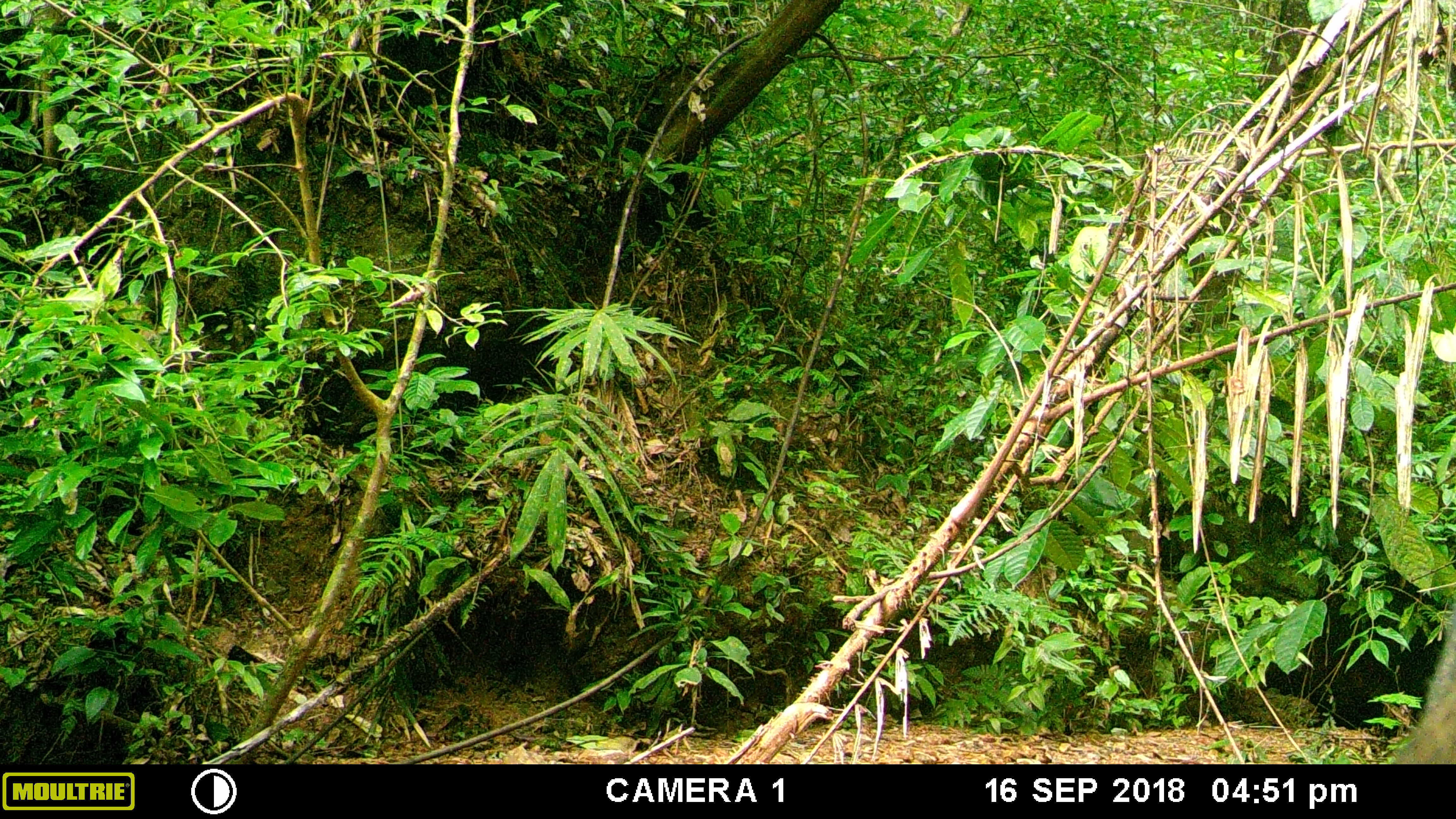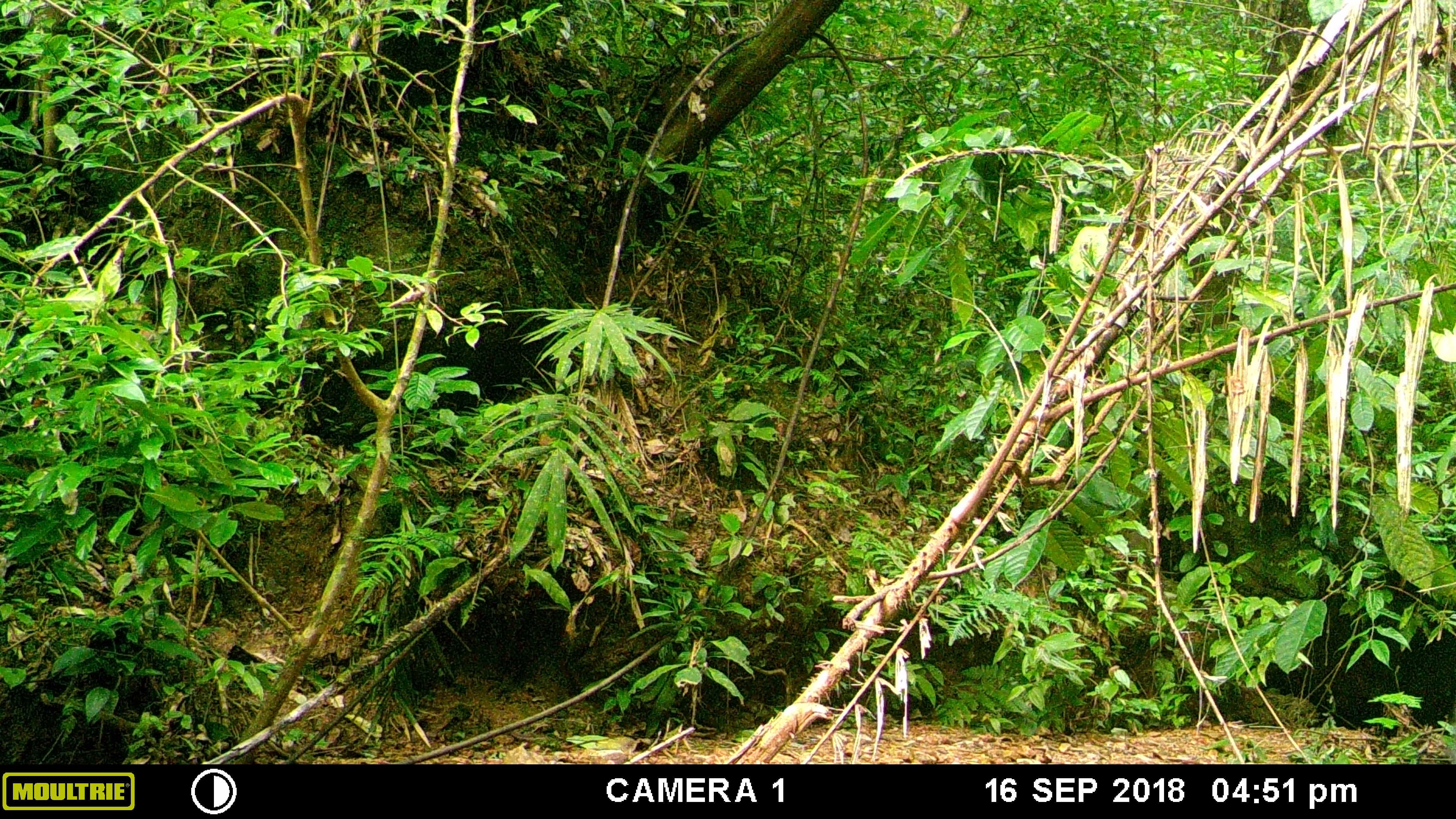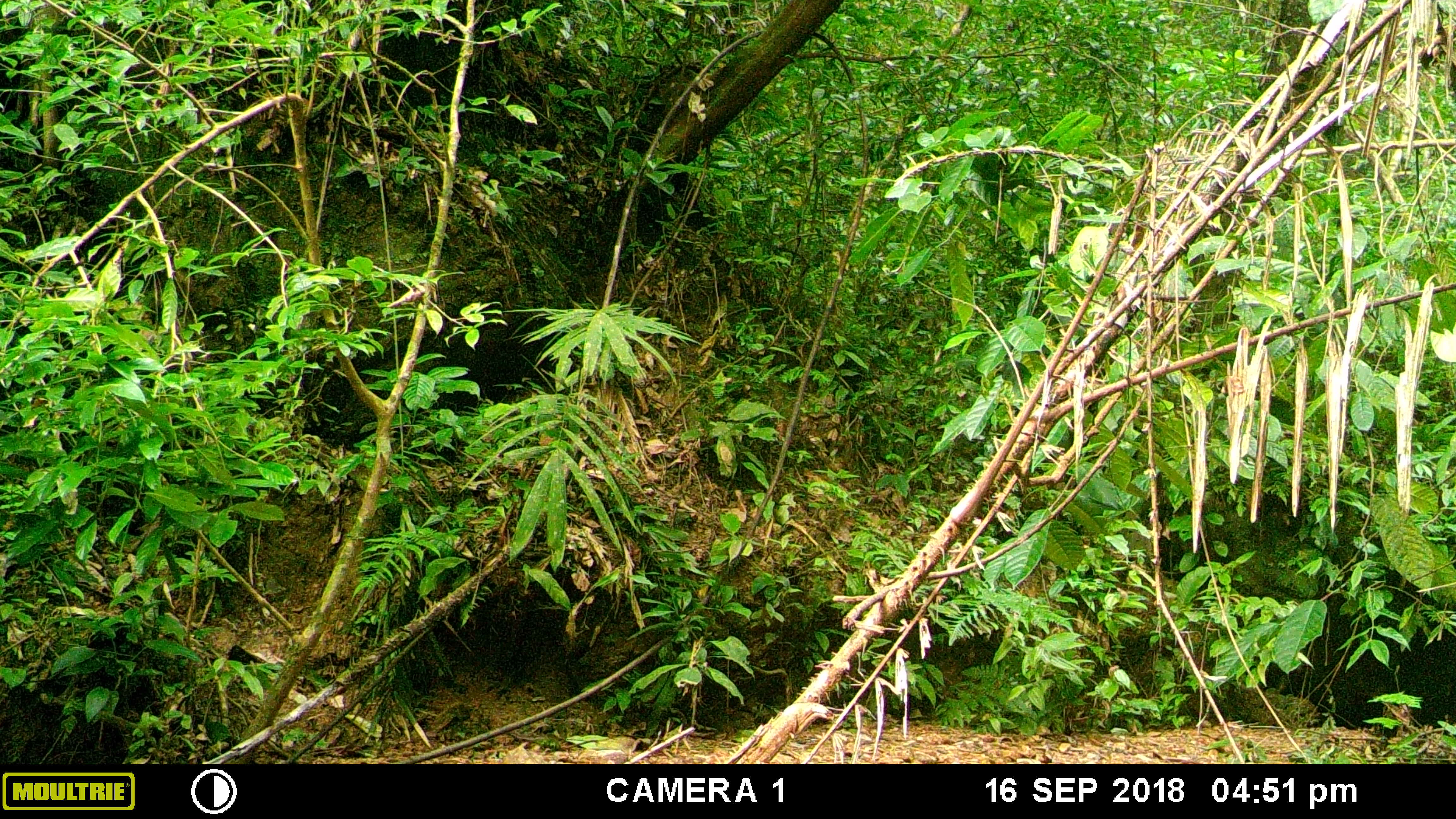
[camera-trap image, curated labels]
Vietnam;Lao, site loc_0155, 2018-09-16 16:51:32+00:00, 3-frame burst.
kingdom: Animalia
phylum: Chordata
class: Mammalia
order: Artiodactyla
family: Suidae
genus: Sus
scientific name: Sus scrofa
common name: eurasian wild pig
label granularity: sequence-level